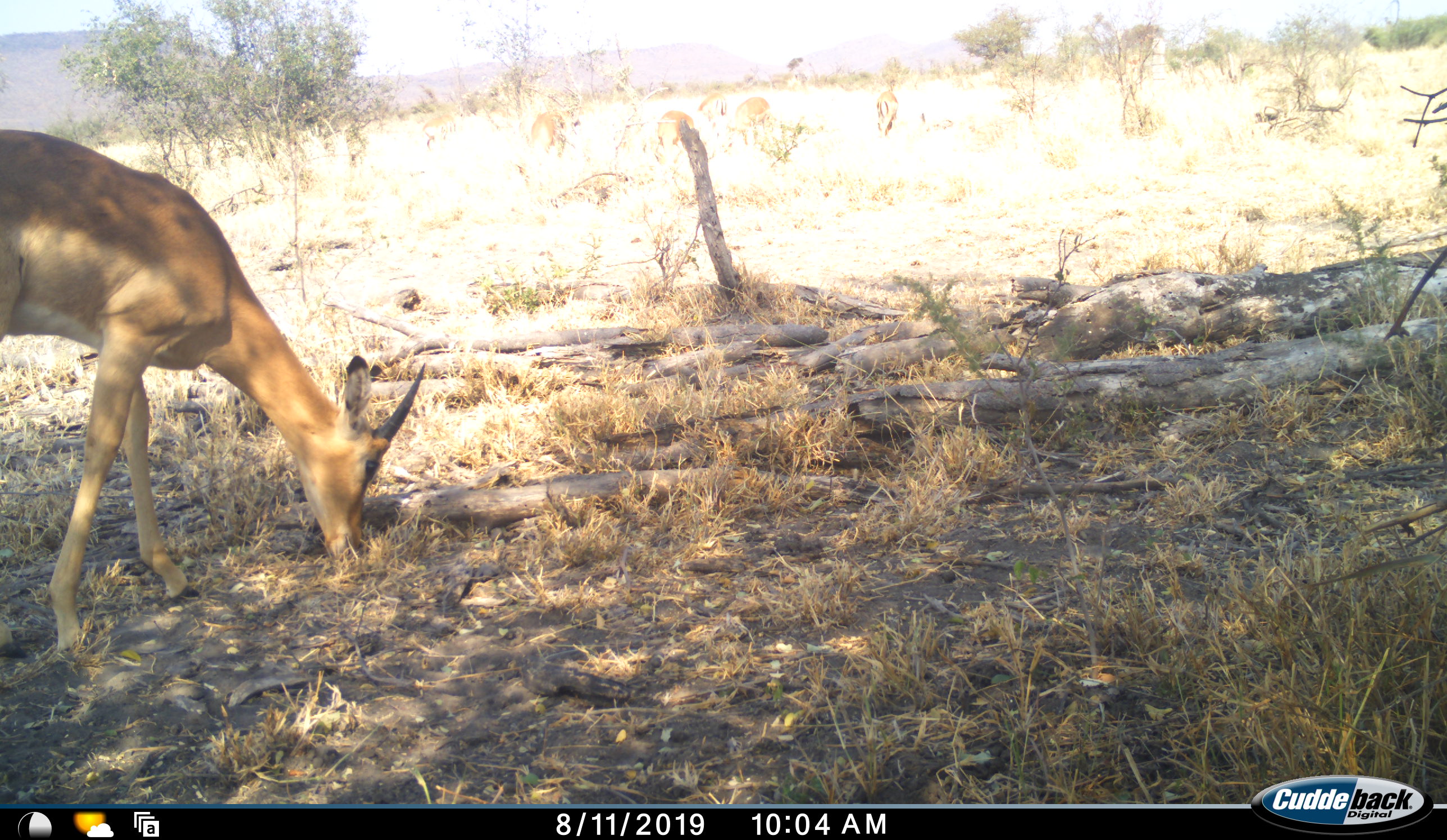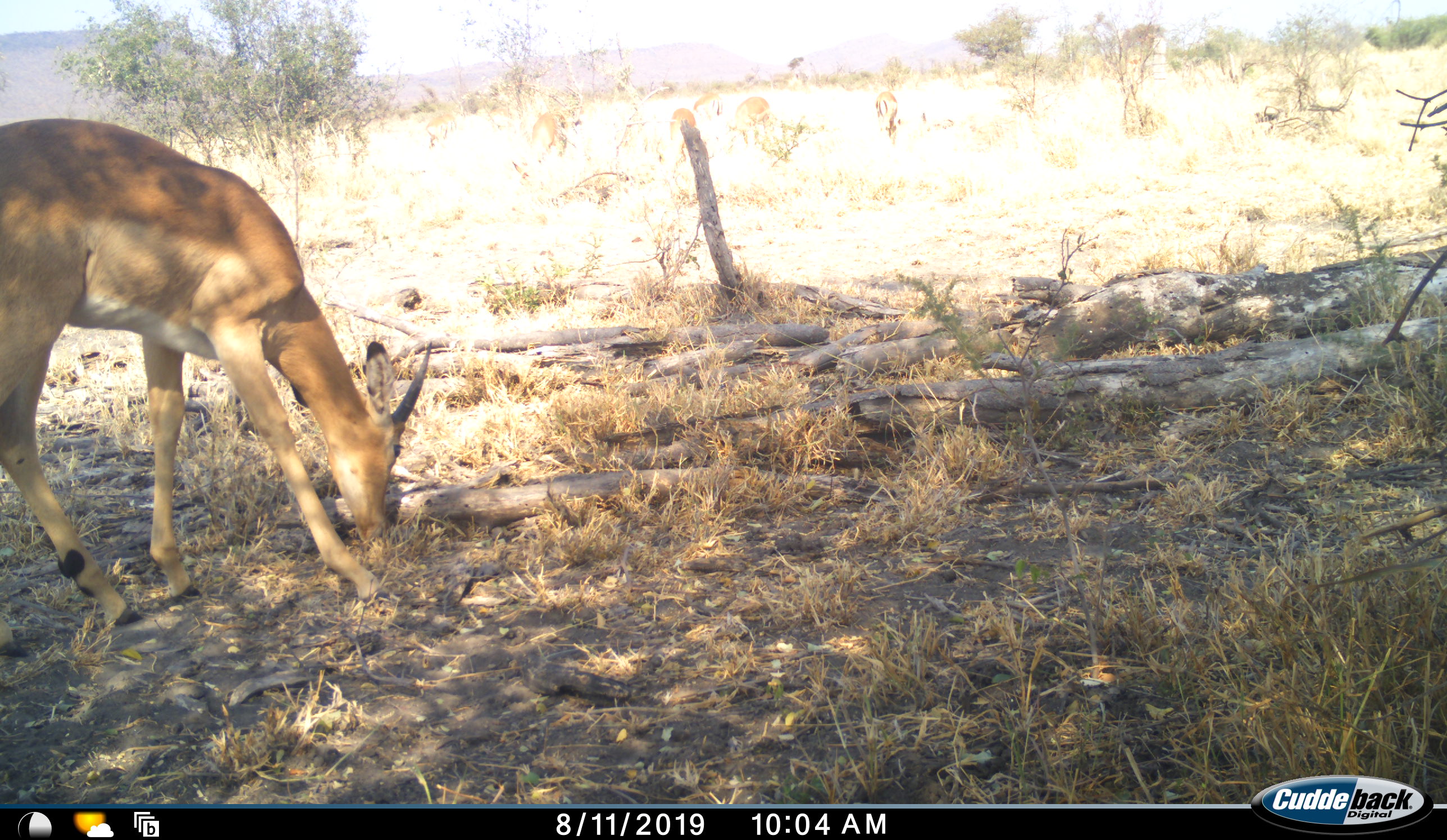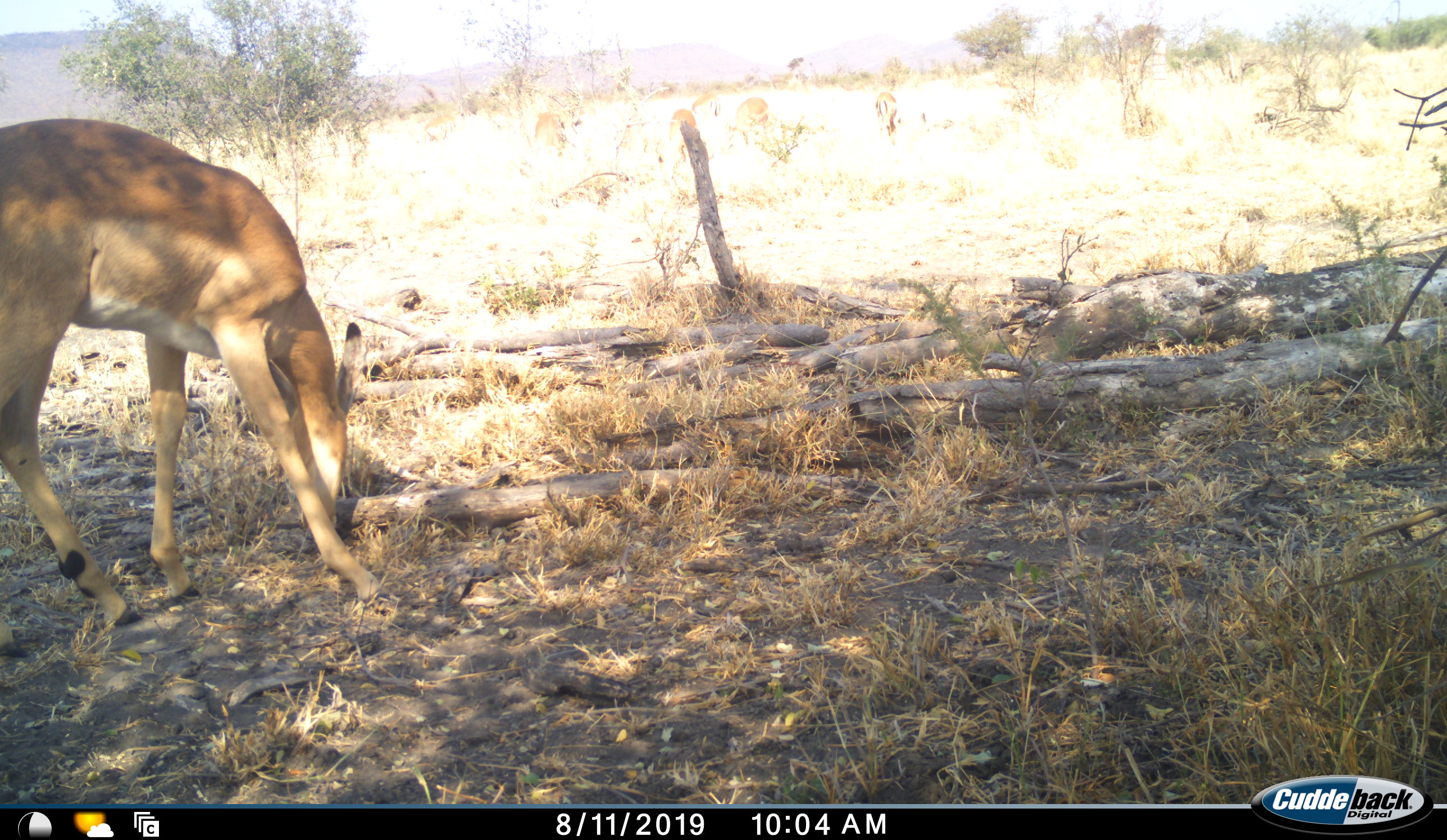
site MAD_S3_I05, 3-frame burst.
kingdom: Animalia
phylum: Chordata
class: Mammalia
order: Artiodactyla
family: Bovidae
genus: Aepyceros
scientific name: Aepyceros melampus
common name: impala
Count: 1.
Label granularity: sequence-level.